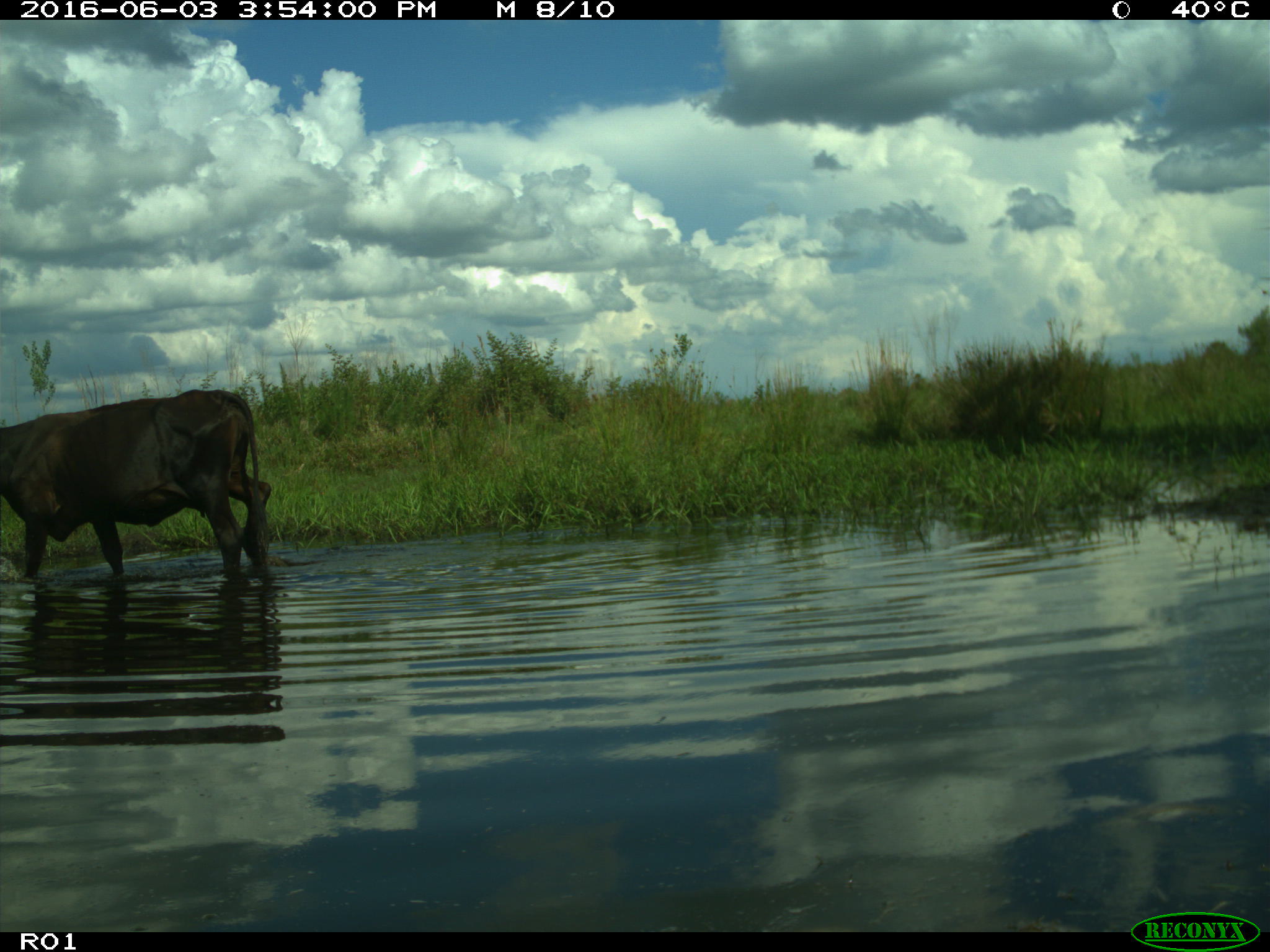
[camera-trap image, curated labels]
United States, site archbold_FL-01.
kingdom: Animalia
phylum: Chordata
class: Mammalia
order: Artiodactyla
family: Bovidae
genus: Bos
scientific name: Bos taurus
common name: domestic cow